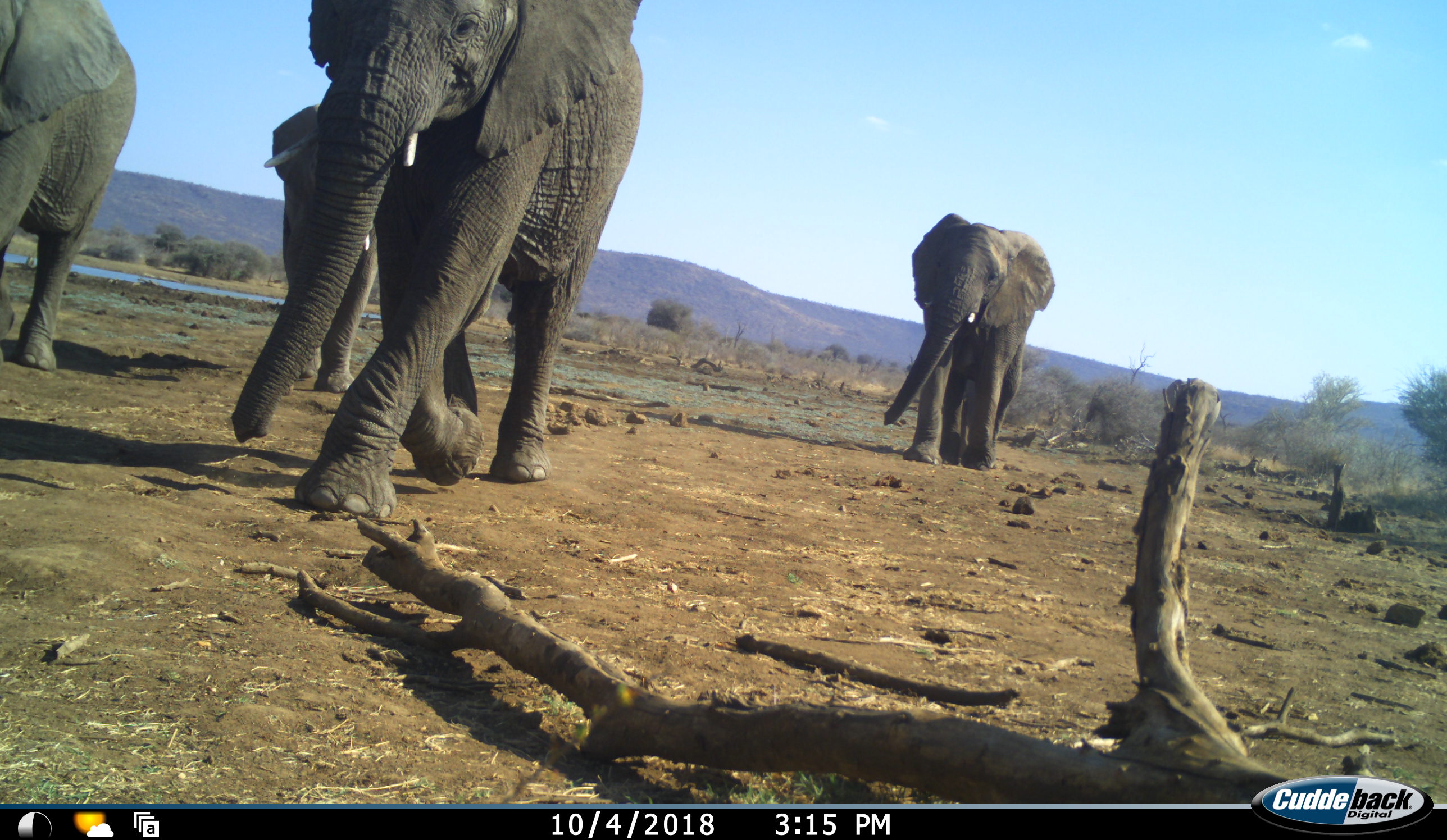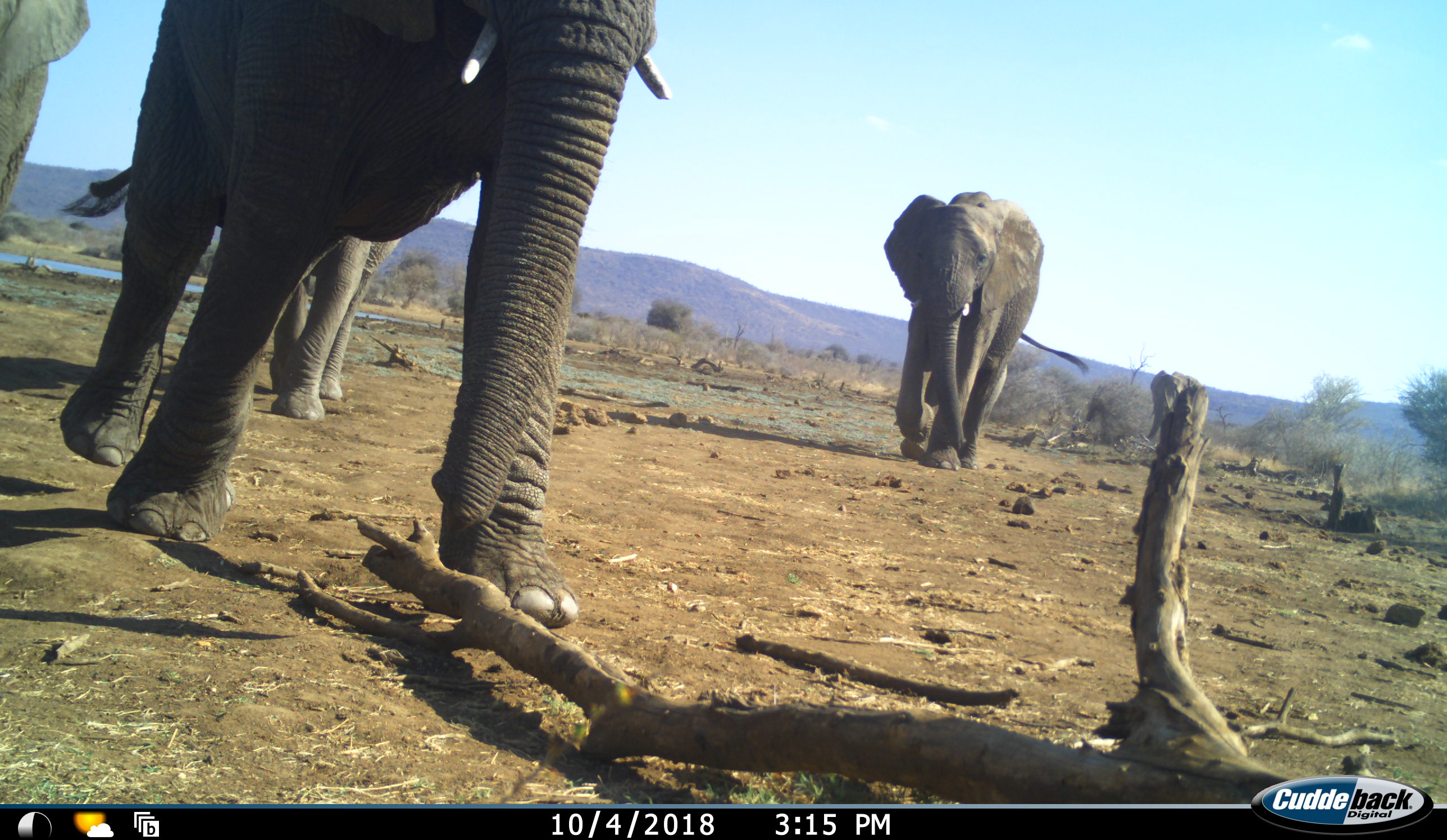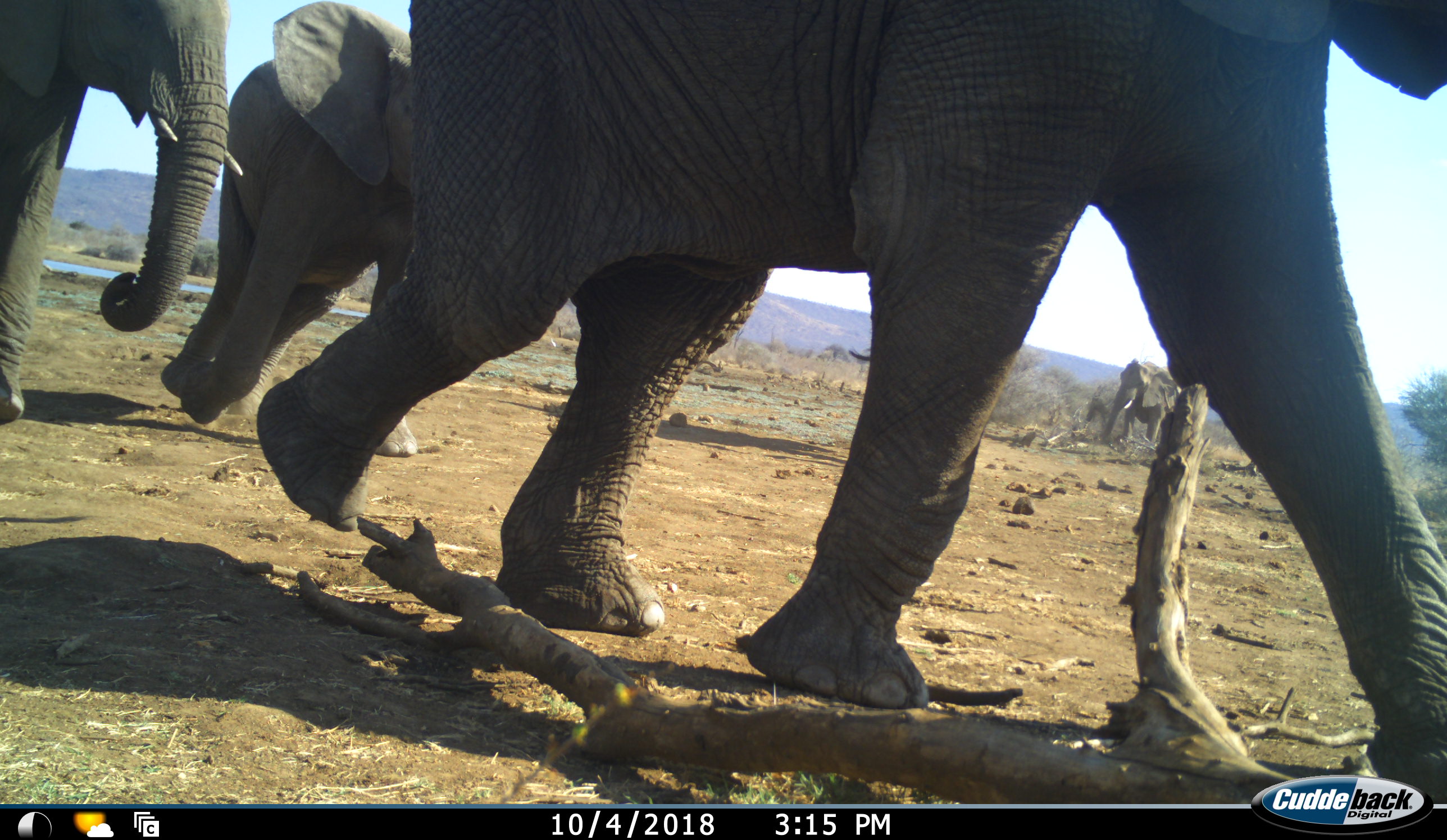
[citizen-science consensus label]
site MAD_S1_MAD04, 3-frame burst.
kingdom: Animalia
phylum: Chordata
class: Mammalia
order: Proboscidea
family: Elephantidae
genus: Loxodonta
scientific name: Loxodonta africana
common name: african bush elephant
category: elephant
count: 4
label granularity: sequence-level